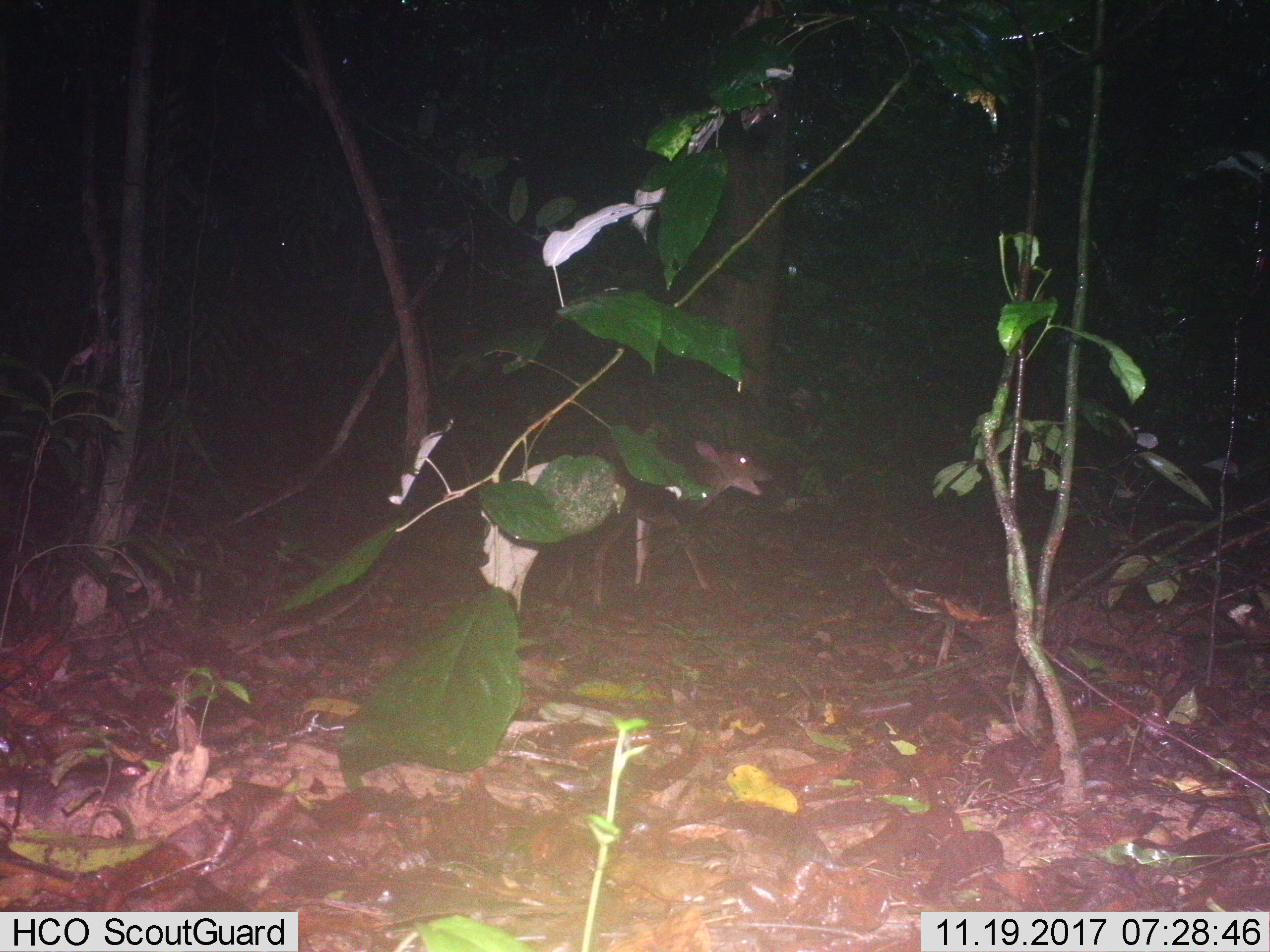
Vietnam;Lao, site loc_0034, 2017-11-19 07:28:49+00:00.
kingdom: Animalia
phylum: Chordata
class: Mammalia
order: Artiodactyla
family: Cervidae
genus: Muntiacus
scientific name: Muntiacus vuquangensis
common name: large-antlered muntjac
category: large antlered muntjac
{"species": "large antlered muntjac (large-antlered muntjac) (Muntiacus vuquangensis)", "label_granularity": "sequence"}